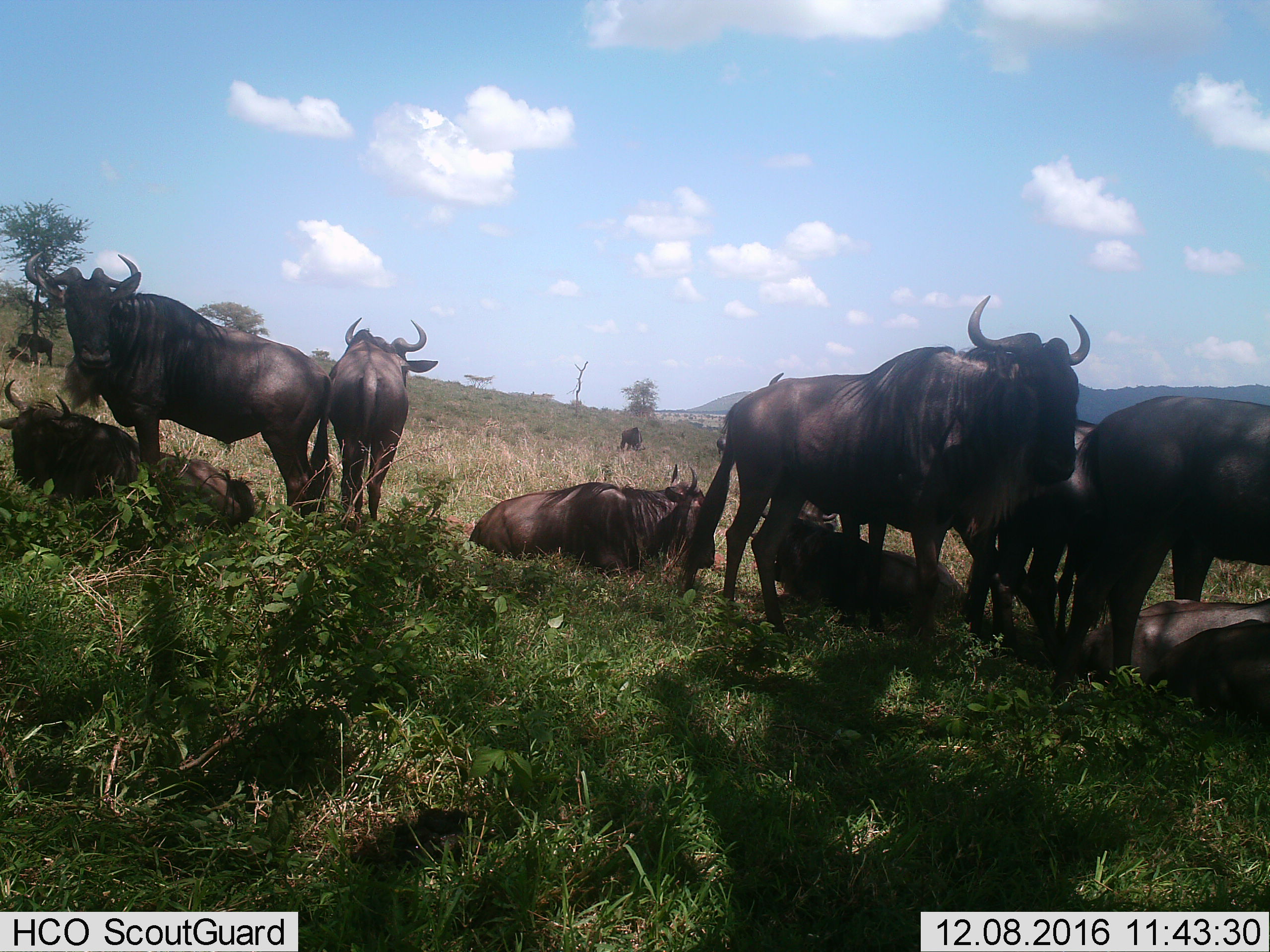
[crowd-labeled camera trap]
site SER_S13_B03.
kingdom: Animalia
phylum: Chordata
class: Mammalia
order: Artiodactyla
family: Bovidae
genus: Connochaetes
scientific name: Connochaetes taurinus taurinus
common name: blue wildebeest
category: wildebeestblue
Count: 10.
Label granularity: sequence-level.